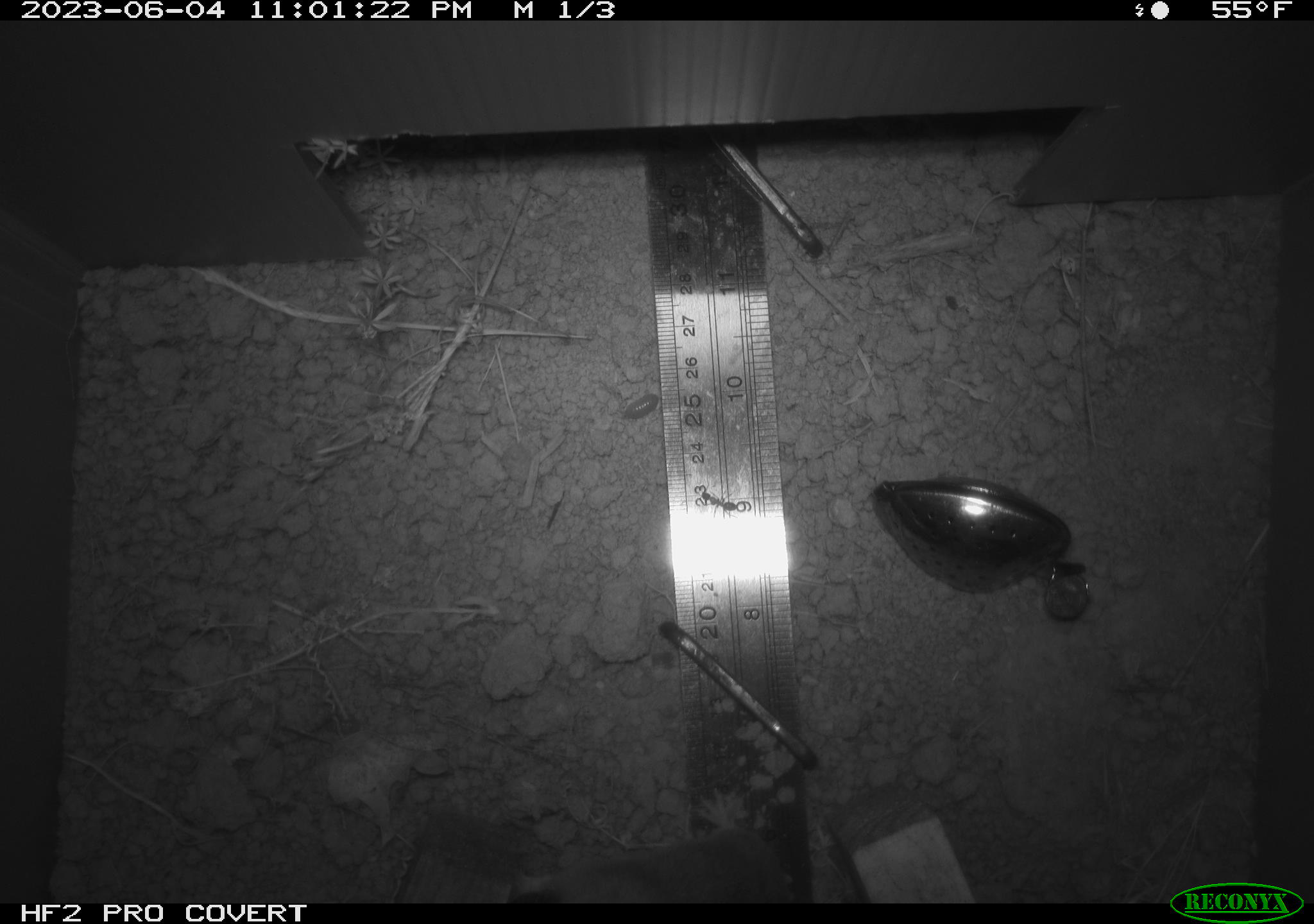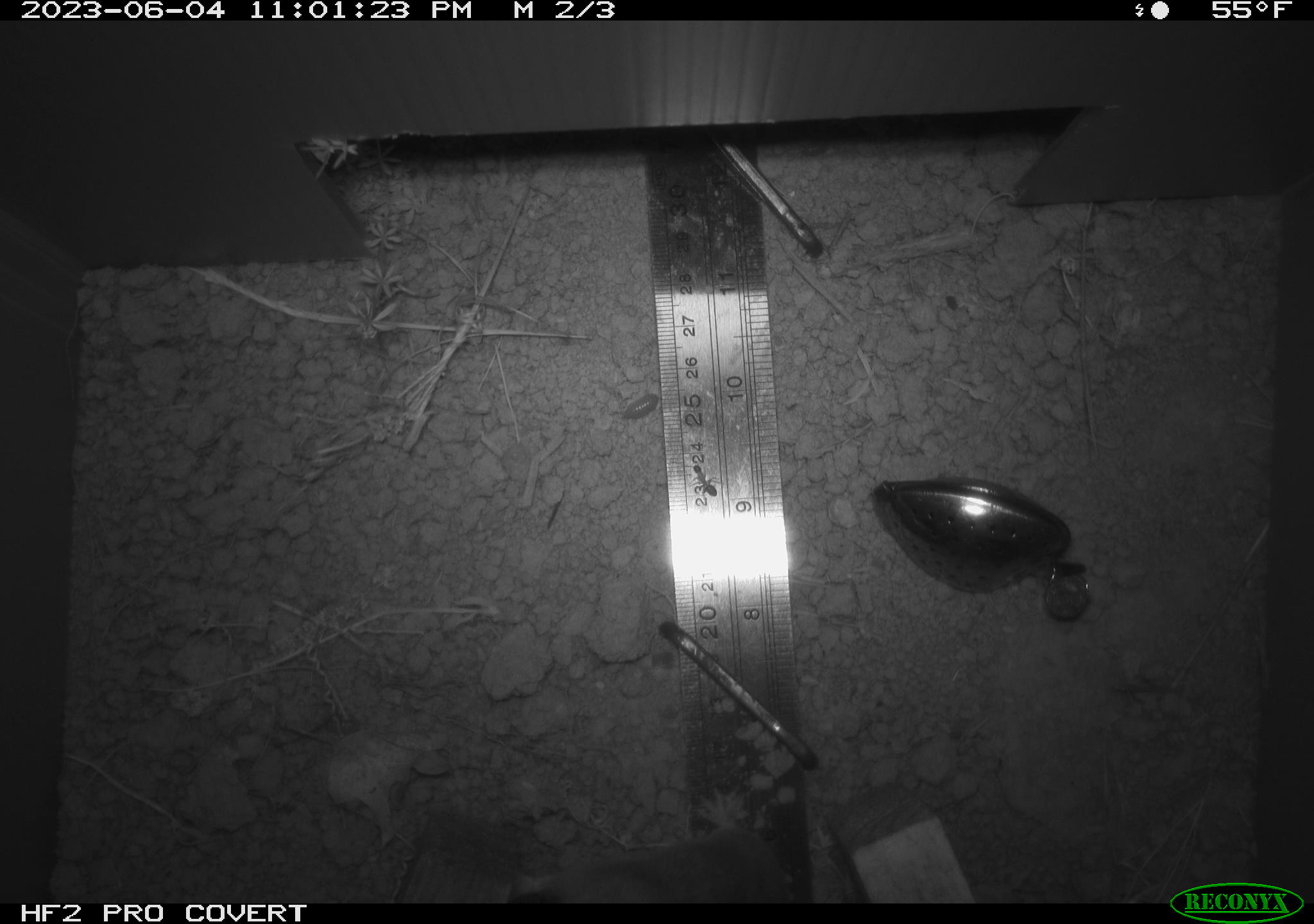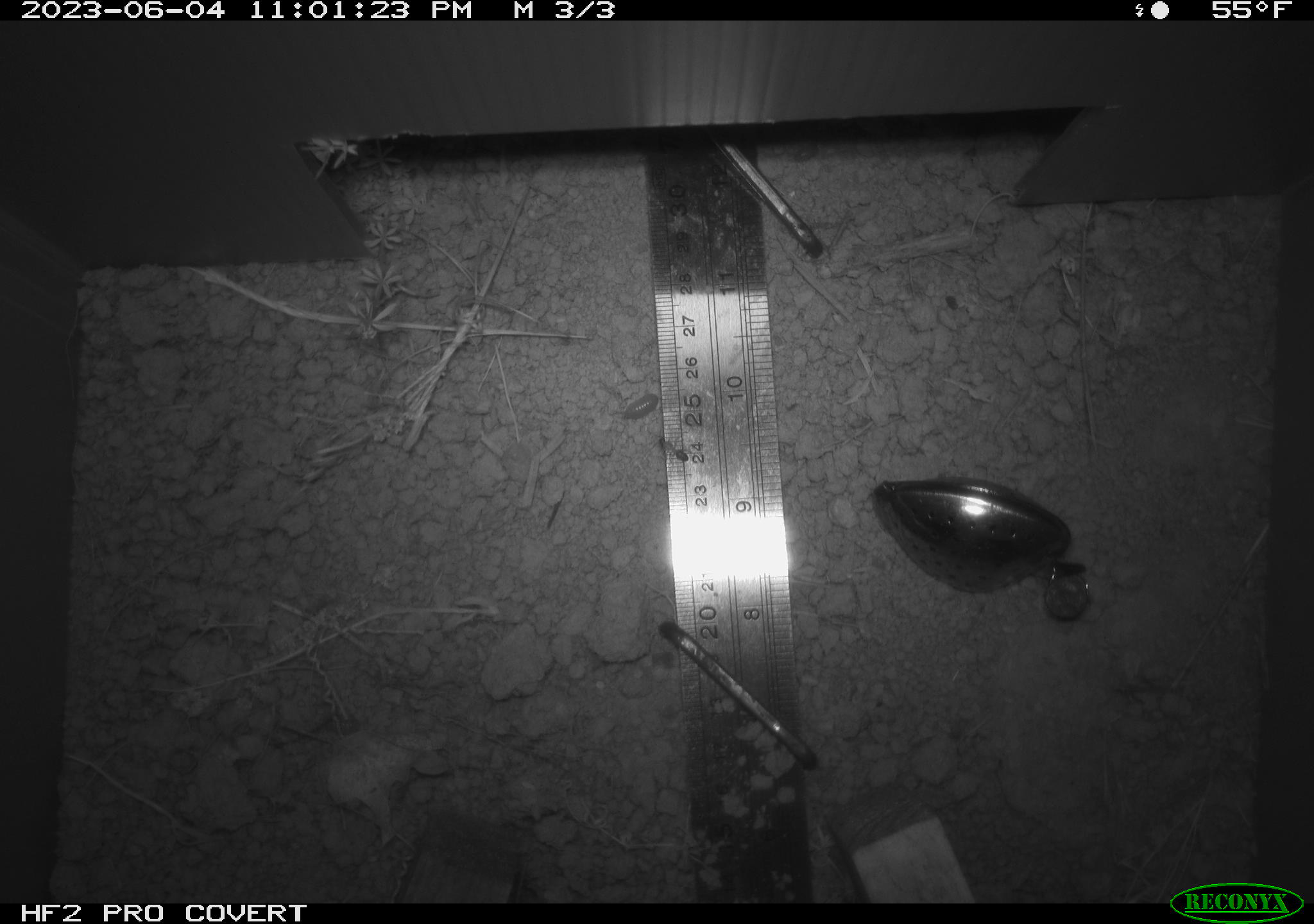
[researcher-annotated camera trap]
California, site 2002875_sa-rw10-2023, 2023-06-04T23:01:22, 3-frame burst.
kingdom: Animalia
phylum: Chordata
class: Mammalia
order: Rodentia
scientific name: Rodentia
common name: mouse species